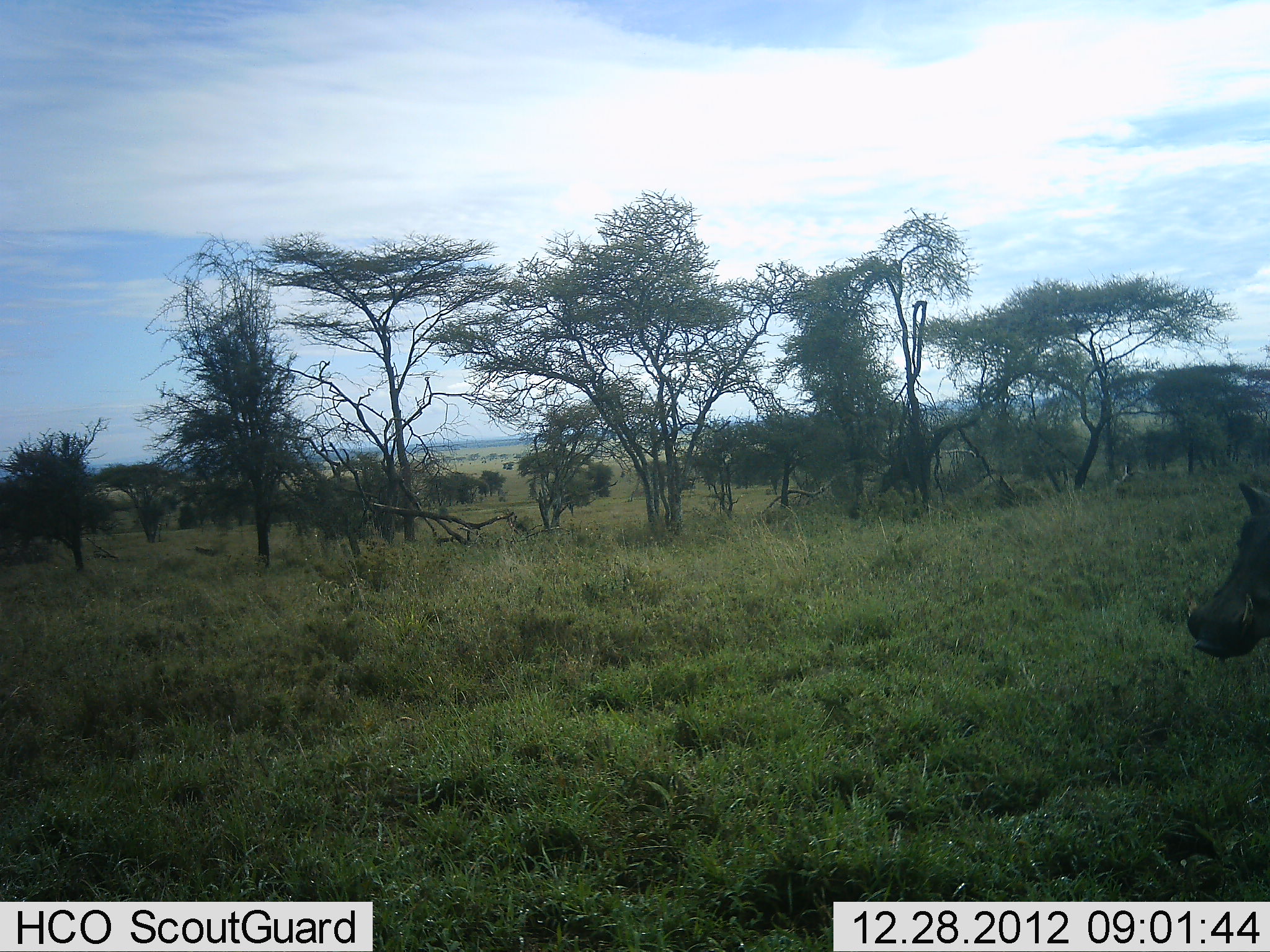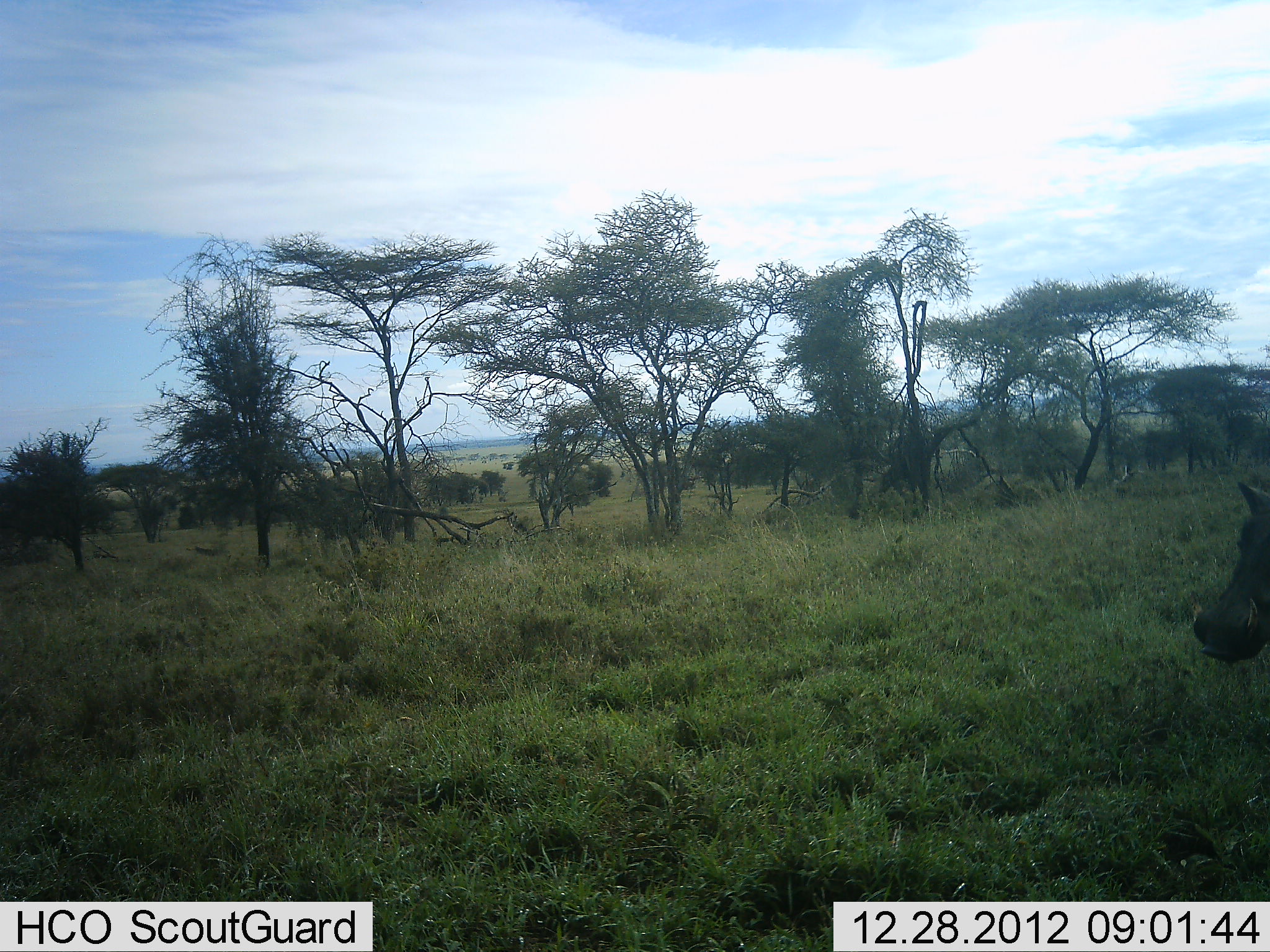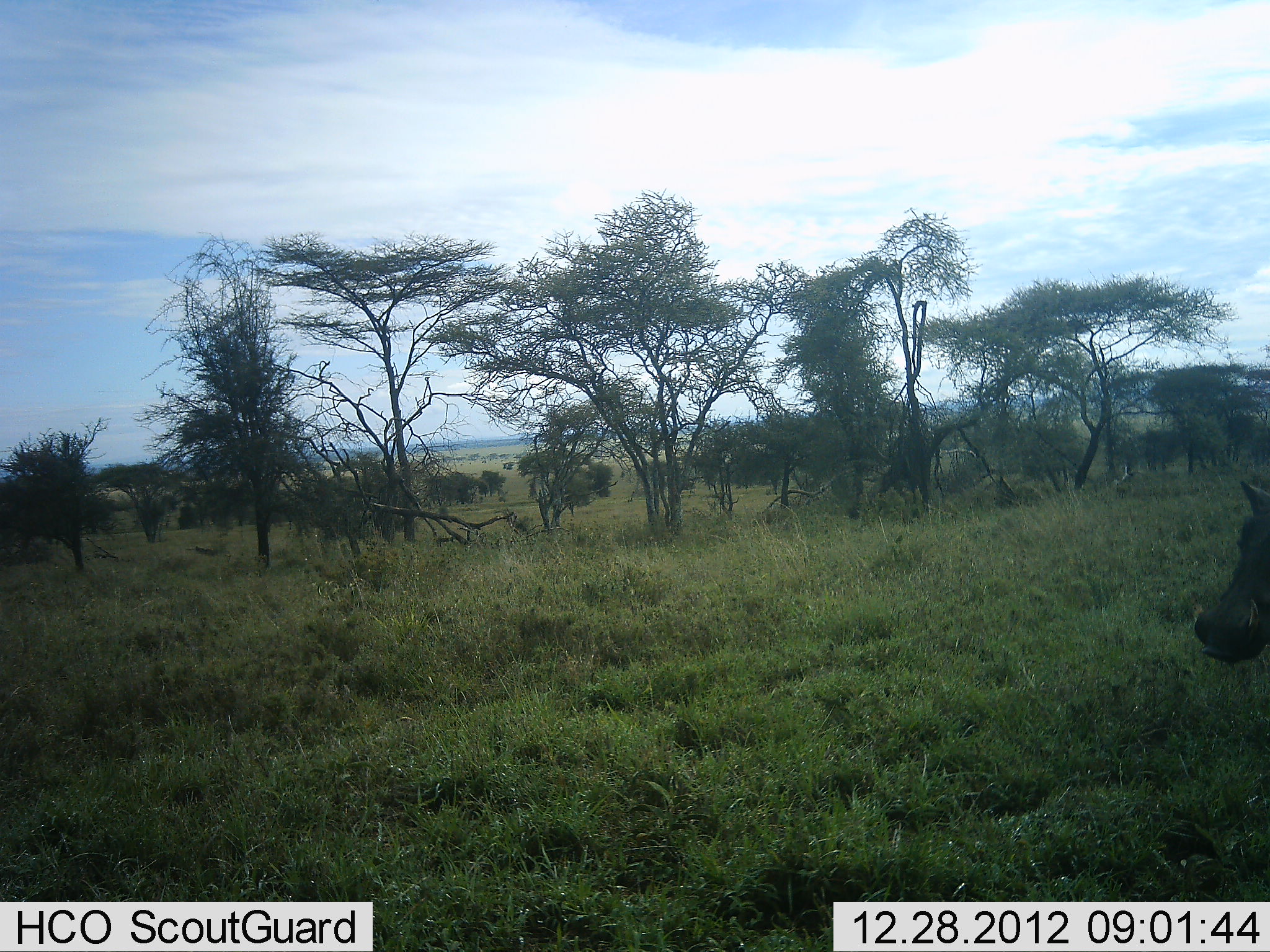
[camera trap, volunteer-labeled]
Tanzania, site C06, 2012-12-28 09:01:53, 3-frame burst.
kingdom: Animalia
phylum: Chordata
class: Mammalia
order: Artiodactyla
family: Suidae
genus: Phacochoerus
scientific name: Phacochoerus africanus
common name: warthog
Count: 1.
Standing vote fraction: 90%.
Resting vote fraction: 0%.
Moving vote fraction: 10%.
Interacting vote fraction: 0%.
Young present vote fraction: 0%.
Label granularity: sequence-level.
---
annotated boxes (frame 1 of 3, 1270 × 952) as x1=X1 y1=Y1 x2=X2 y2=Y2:
animal: x1=1187 y1=482 x2=1270 y2=664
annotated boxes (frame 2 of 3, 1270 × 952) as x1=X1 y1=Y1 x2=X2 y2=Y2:
animal: x1=1192 y1=480 x2=1270 y2=664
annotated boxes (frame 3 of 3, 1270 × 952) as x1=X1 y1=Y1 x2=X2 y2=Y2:
animal: x1=1192 y1=479 x2=1270 y2=666